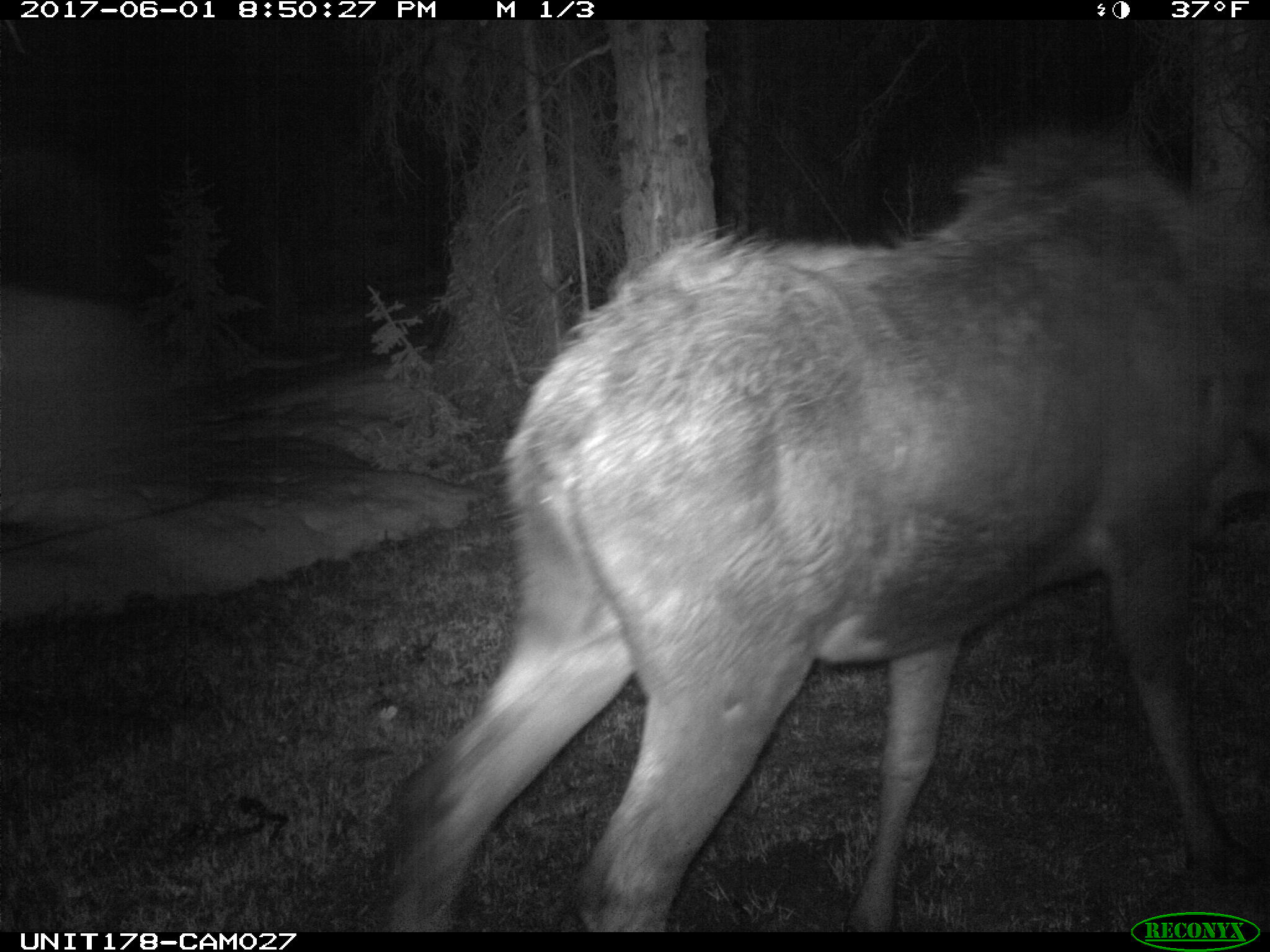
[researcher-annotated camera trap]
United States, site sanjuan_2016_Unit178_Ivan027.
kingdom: Animalia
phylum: Chordata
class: Mammalia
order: Artiodactyla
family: Cervidae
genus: Alces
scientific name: Alces alces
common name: moose